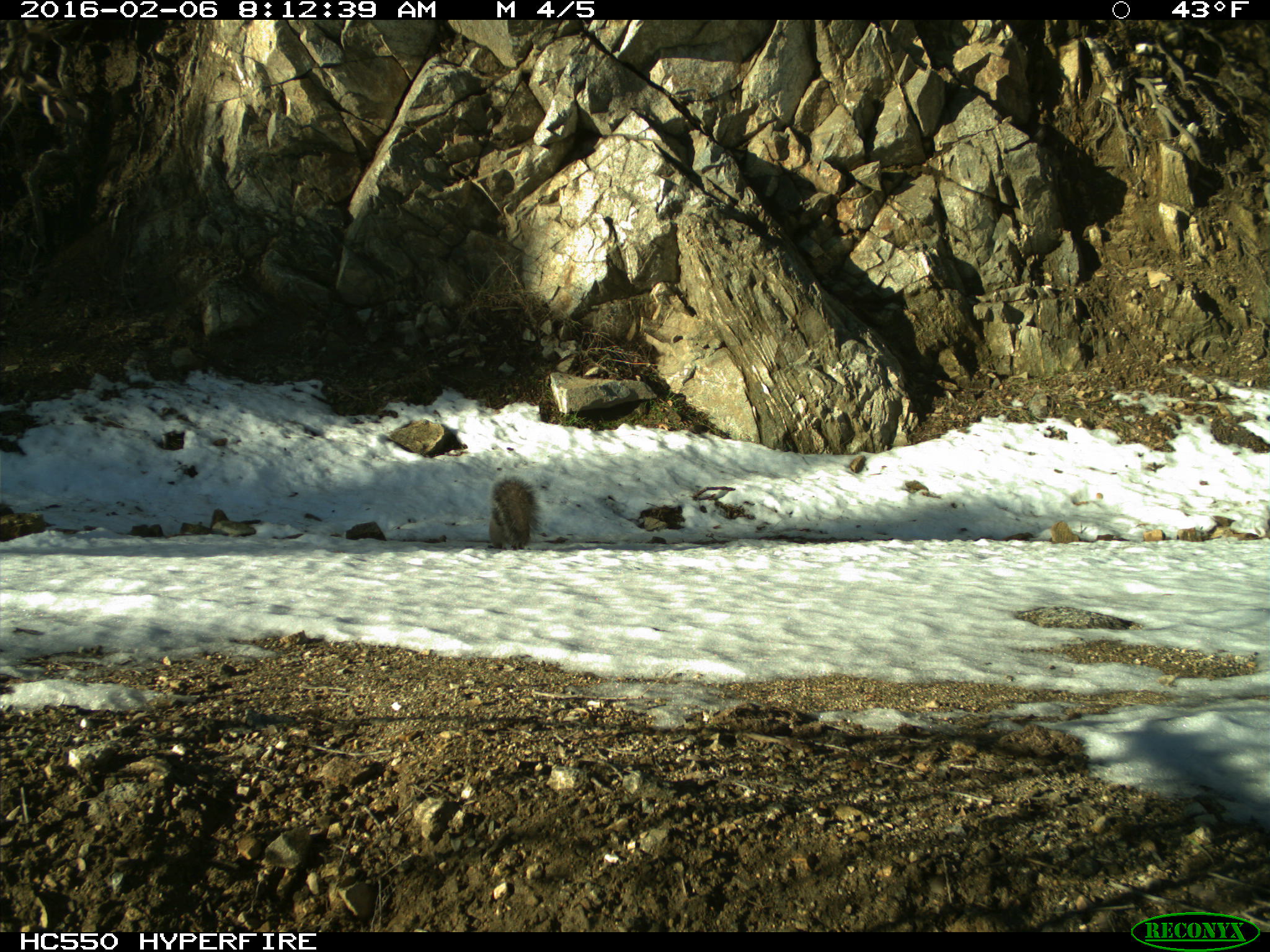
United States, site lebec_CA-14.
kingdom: Animalia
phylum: Chordata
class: Mammalia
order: Rodentia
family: Sciuridae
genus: Sciurus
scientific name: Sciurus carolinensis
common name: eastern gray squirrel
Sciurus carolinensis (eastern gray squirrel).